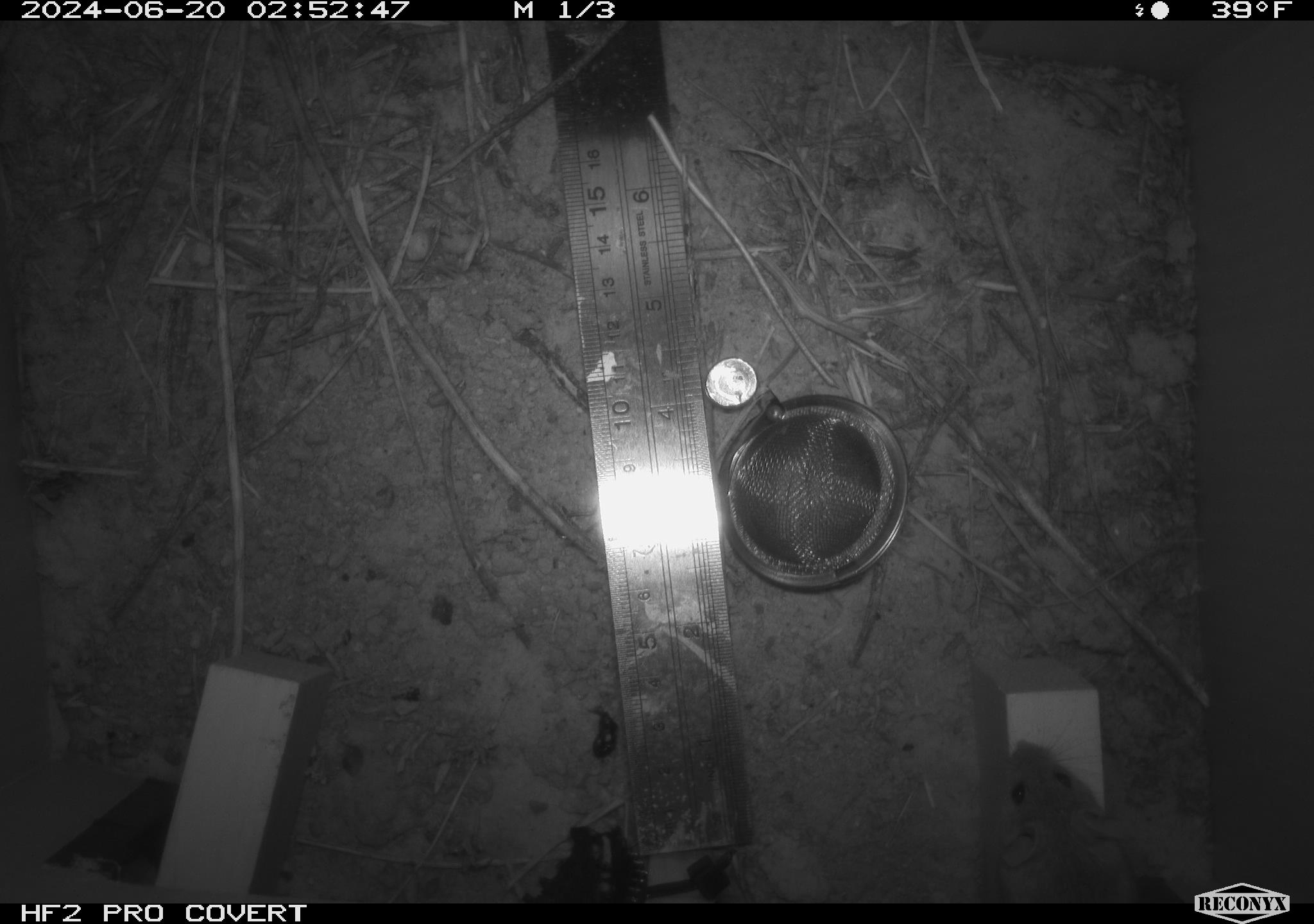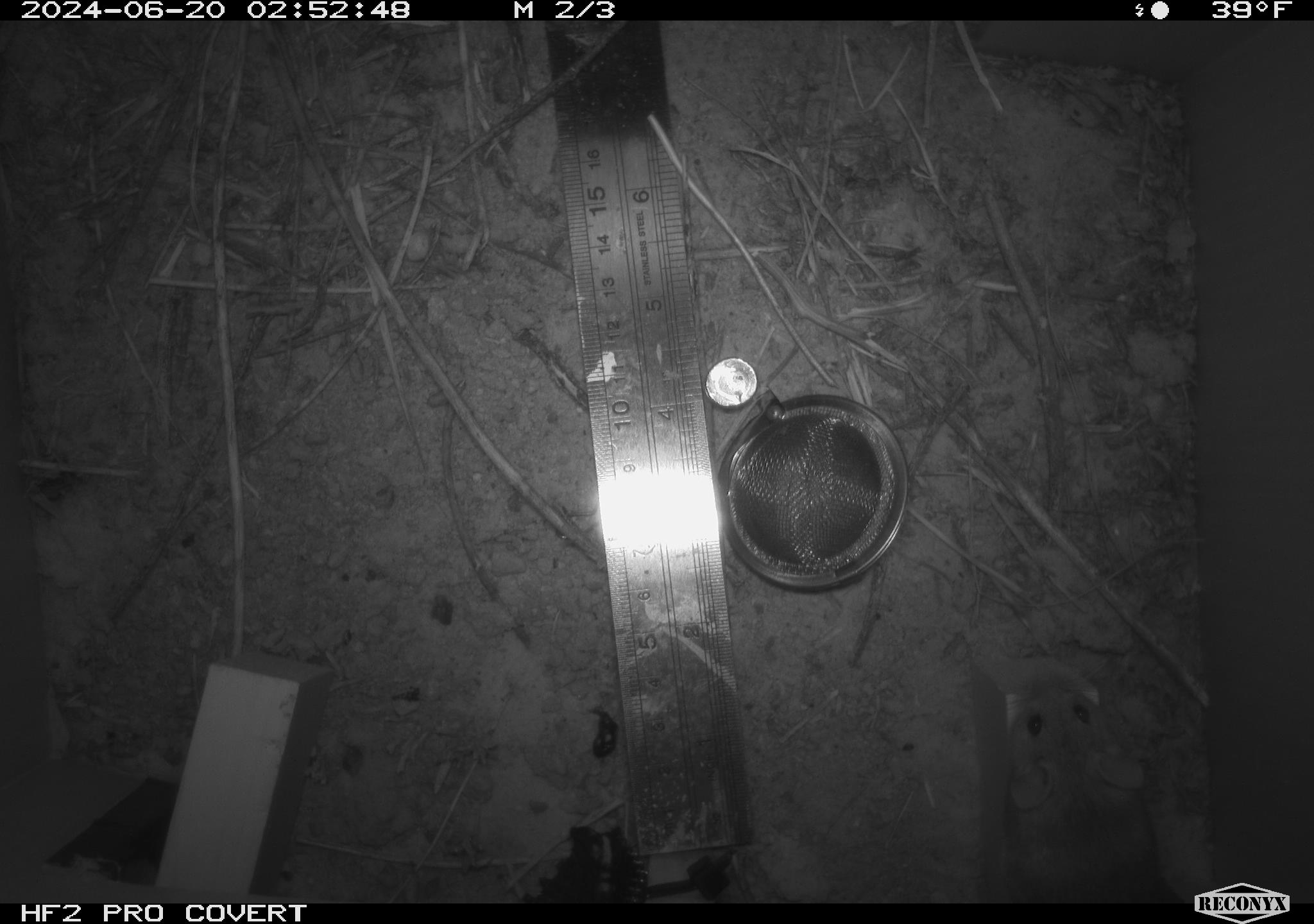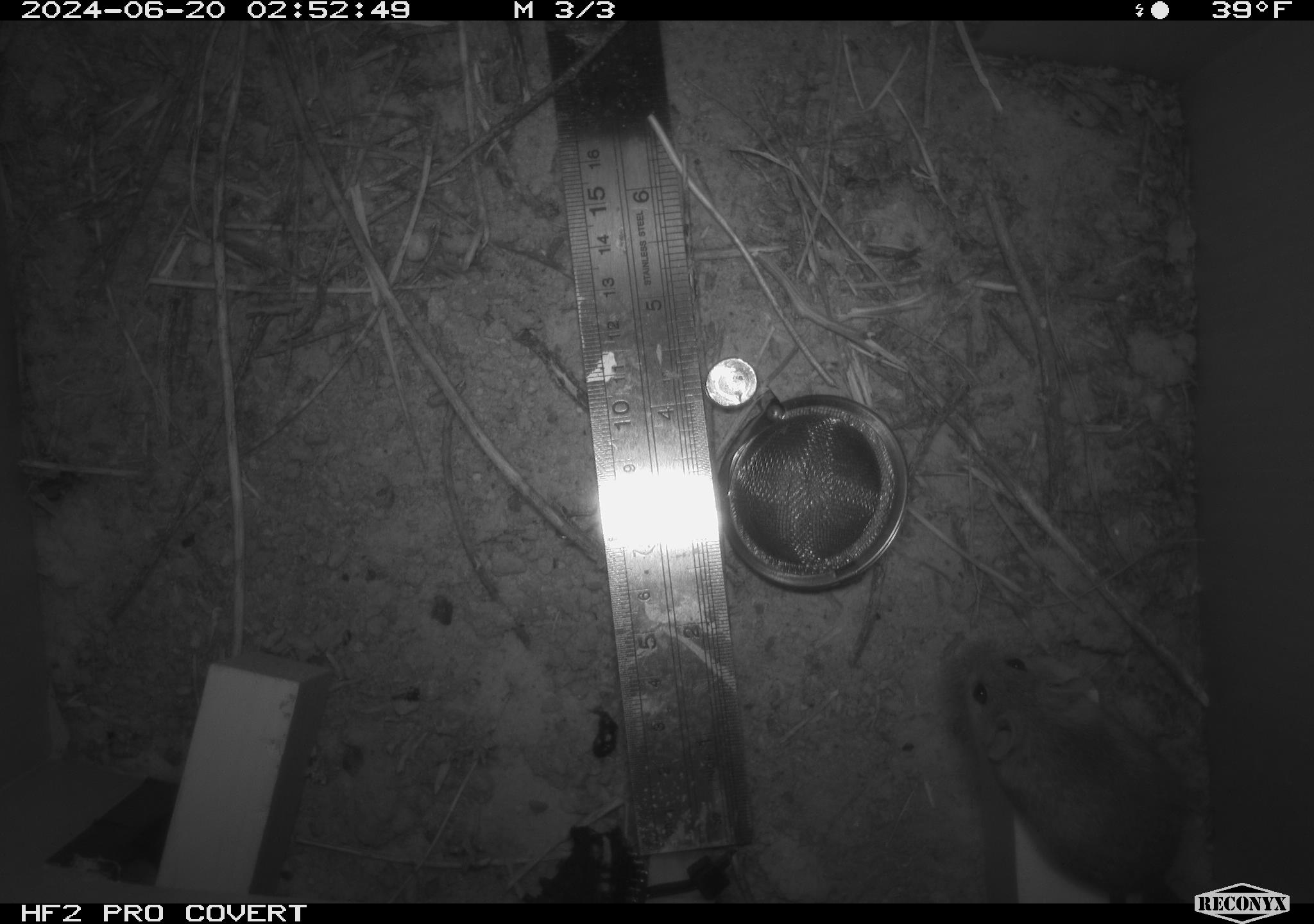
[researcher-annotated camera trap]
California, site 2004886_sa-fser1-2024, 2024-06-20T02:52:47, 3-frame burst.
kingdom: Animalia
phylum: Chordata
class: Mammalia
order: Rodentia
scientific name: Rodentia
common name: rodent